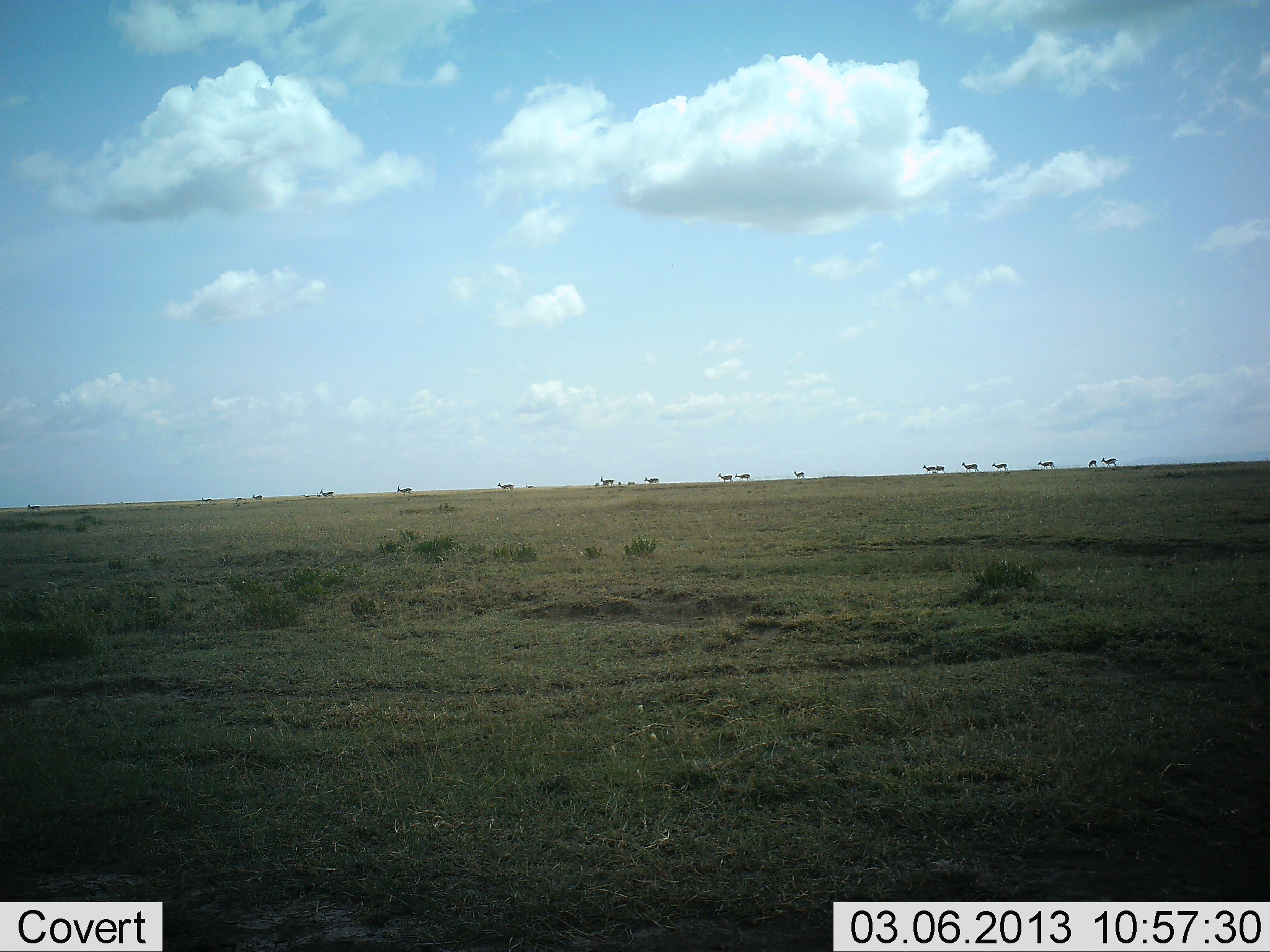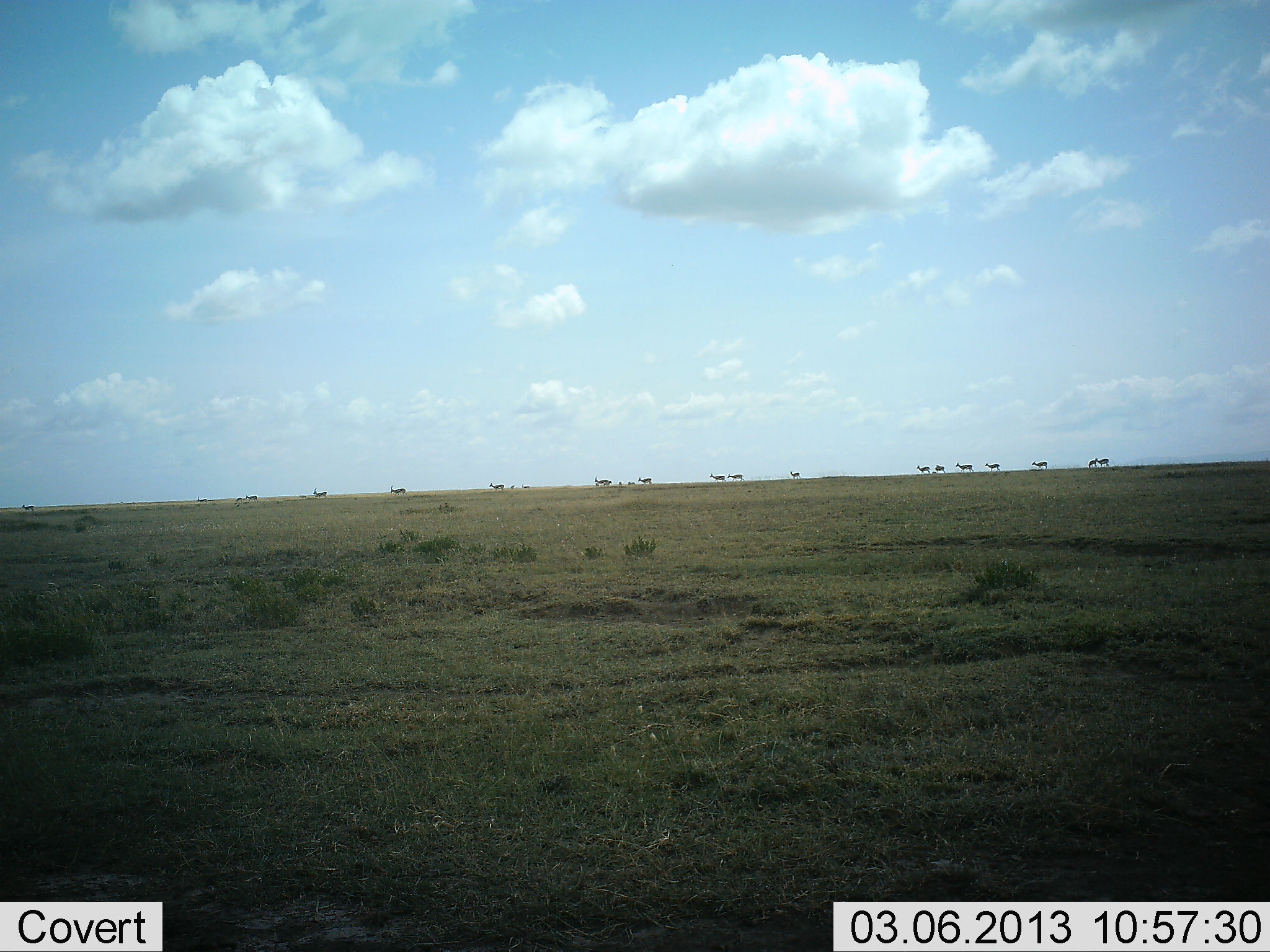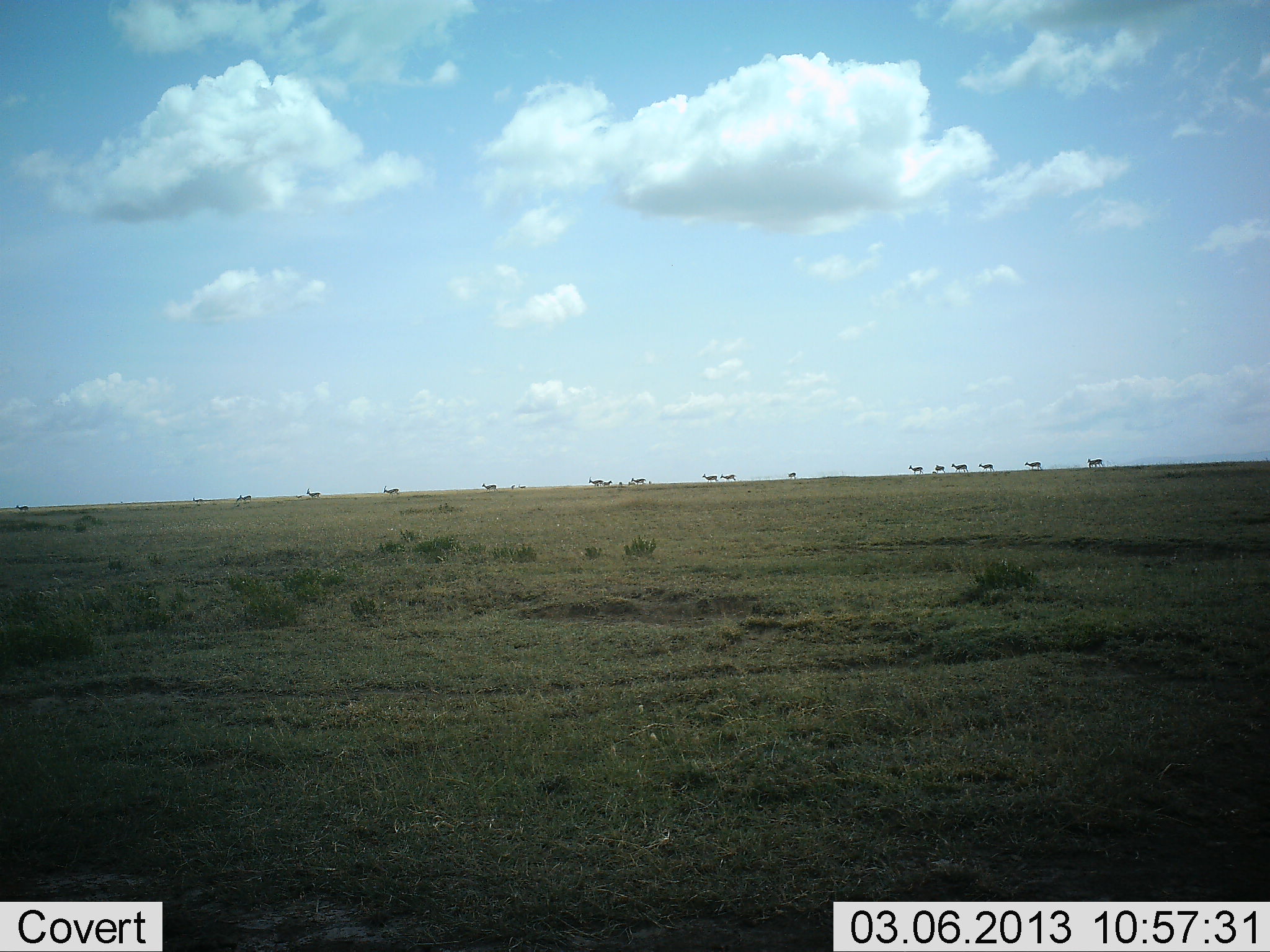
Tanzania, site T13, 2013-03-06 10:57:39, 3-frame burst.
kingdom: Animalia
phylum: Chordata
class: Mammalia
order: Artiodactyla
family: Bovidae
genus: Eudorcas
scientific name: Eudorcas thomsonii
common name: thomson's gazelle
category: gazellethomsons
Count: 11-50.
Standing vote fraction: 14%.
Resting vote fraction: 0%.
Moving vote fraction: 86%.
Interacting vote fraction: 0%.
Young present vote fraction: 14%.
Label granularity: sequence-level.